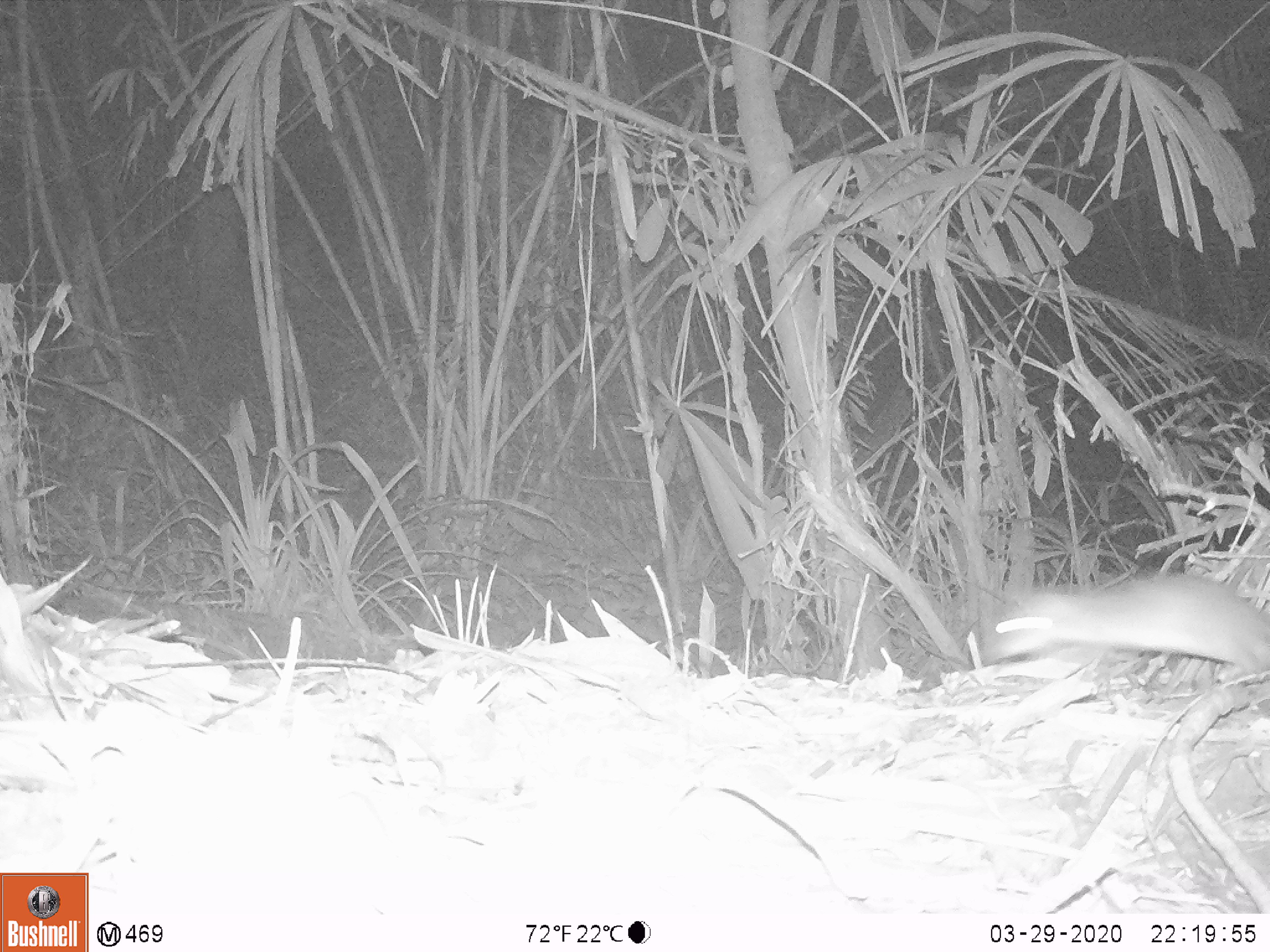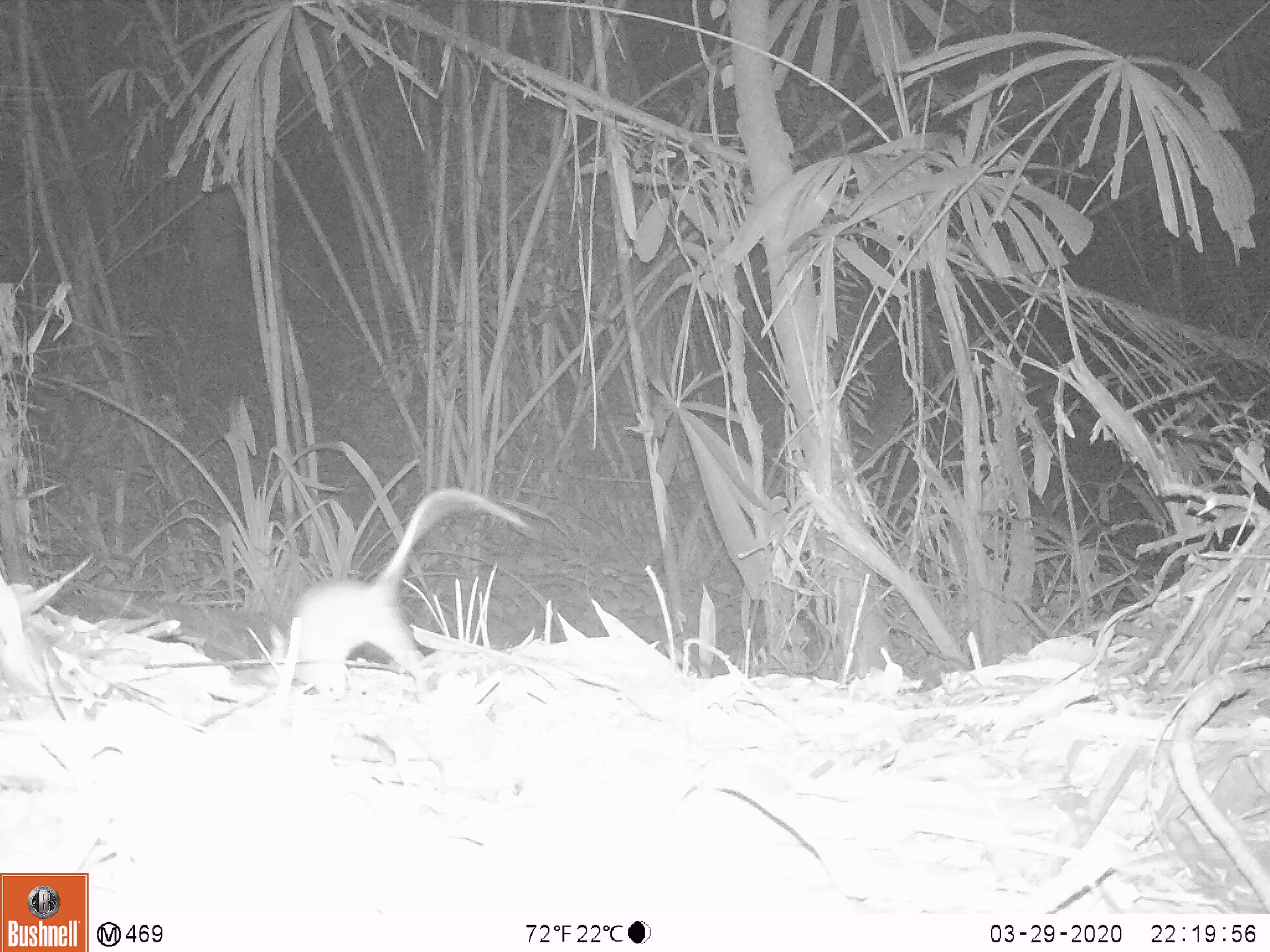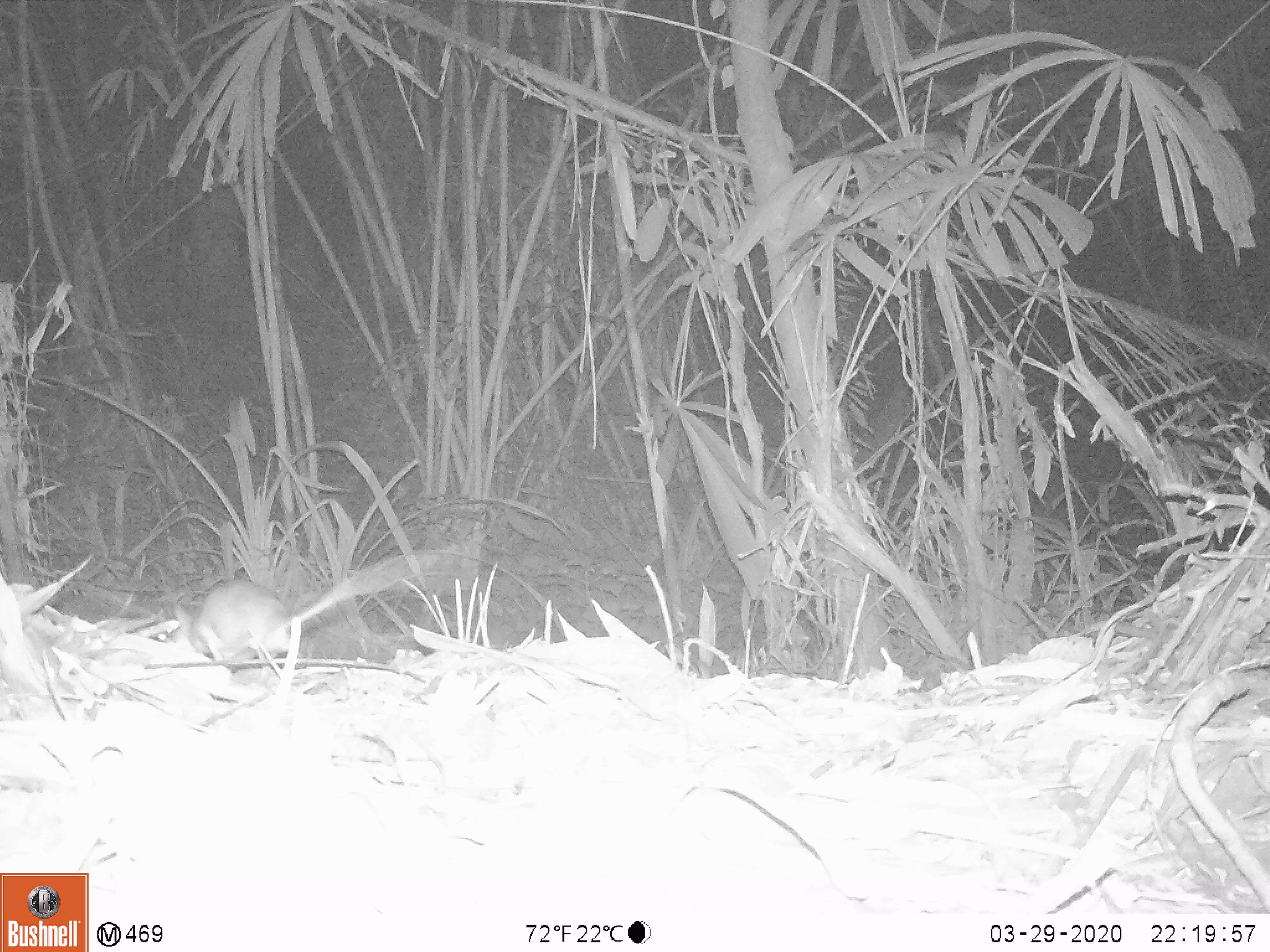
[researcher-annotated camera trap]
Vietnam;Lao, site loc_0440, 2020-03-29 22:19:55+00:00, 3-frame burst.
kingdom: Animalia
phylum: Chordata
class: Mammalia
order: Rodentia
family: Muridae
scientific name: Muridae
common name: old-world mice and rats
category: unidentified murid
Unidentified murid (old-world mice and rats) (Muridae). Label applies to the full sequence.